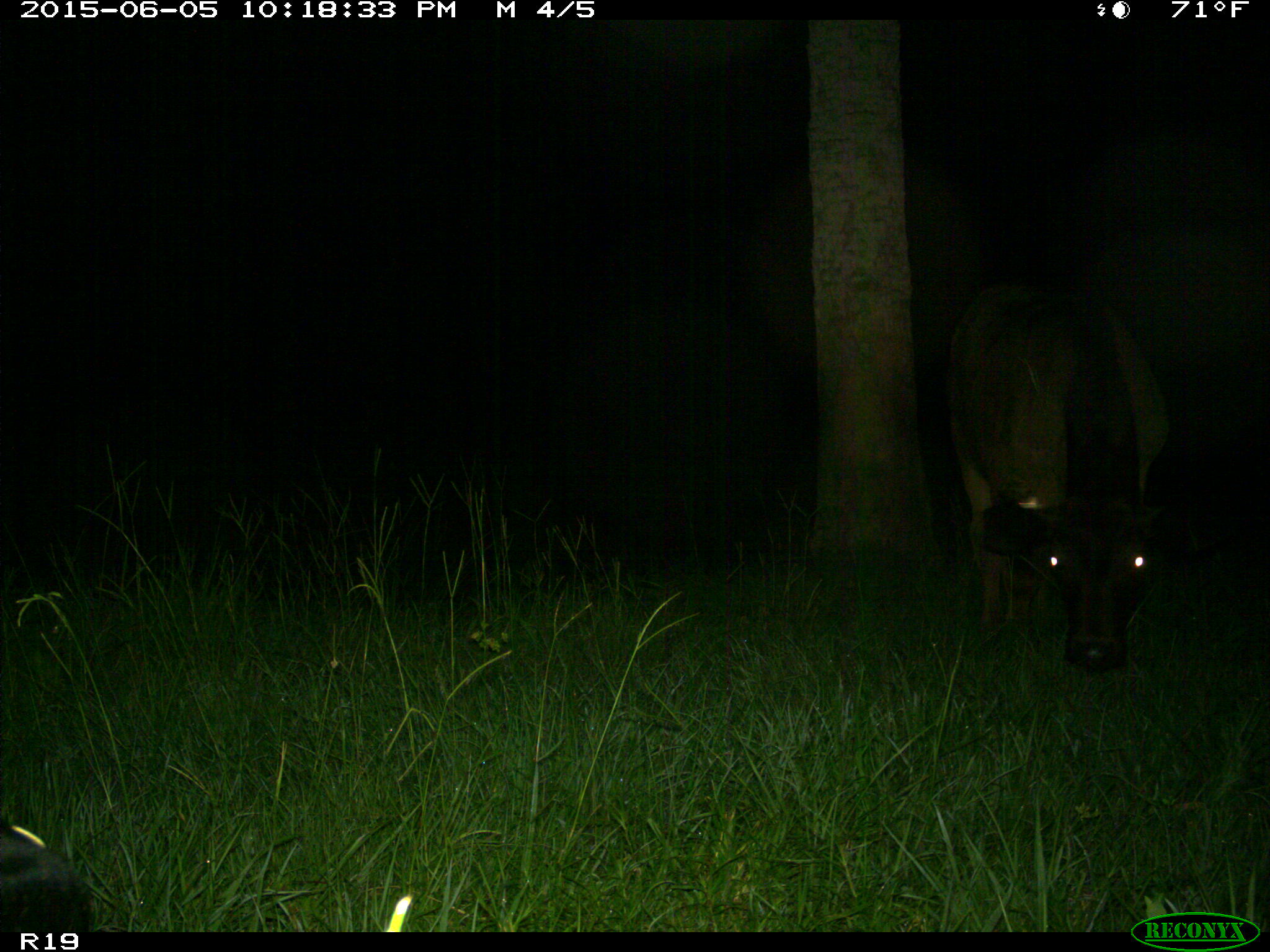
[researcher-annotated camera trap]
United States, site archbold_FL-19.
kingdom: Animalia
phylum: Chordata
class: Mammalia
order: Artiodactyla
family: Bovidae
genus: Bos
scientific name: Bos taurus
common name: domestic cow